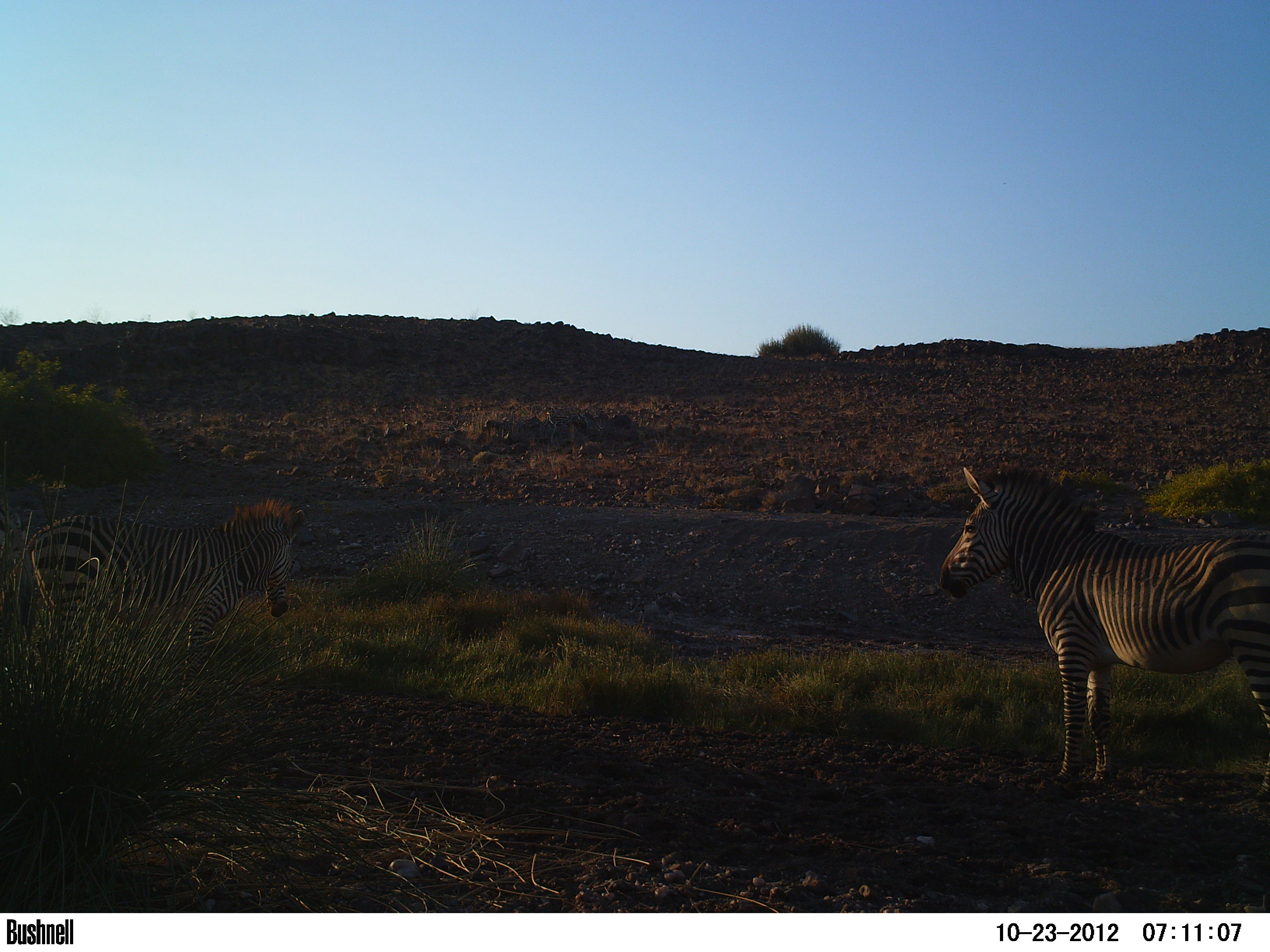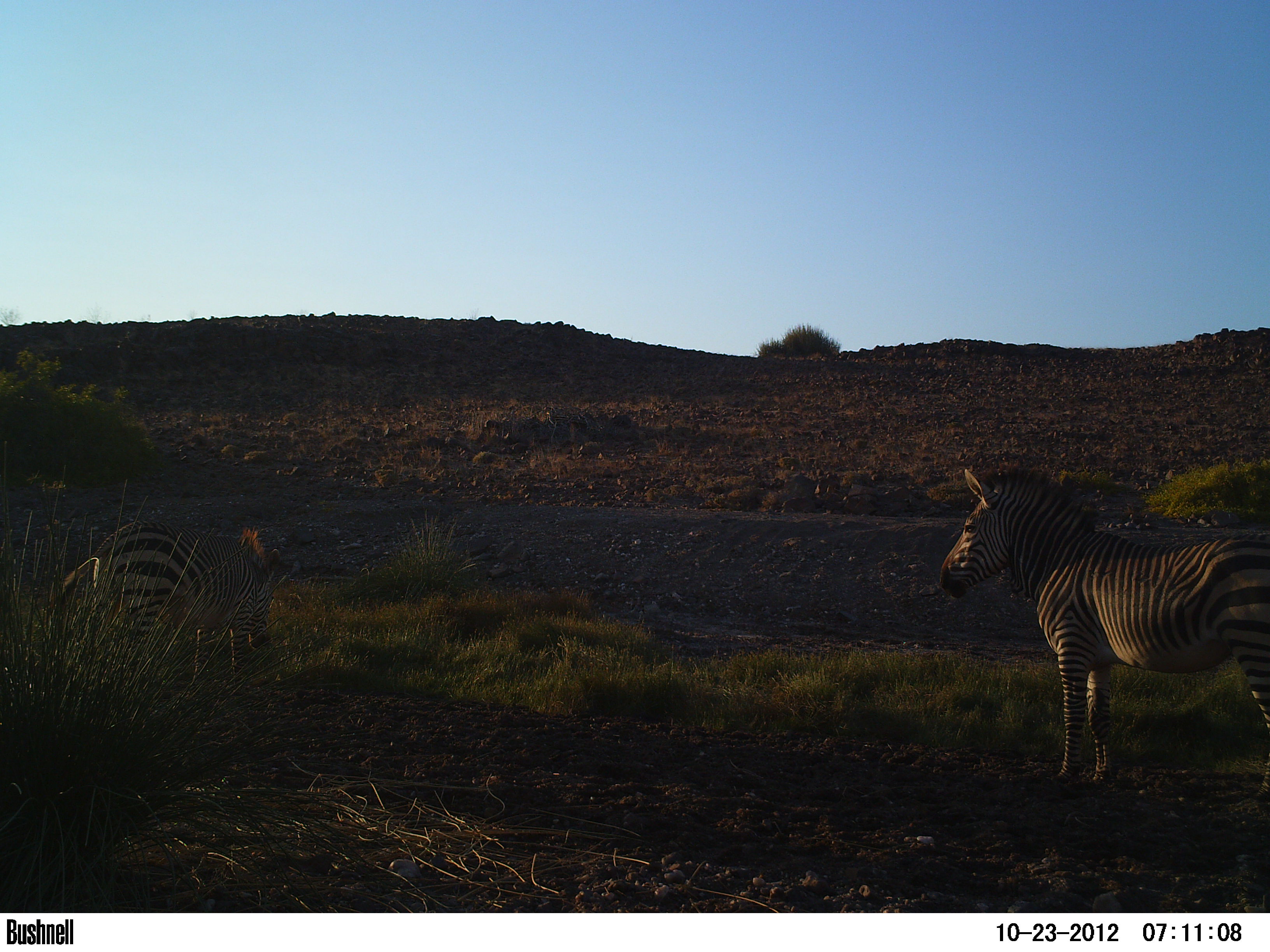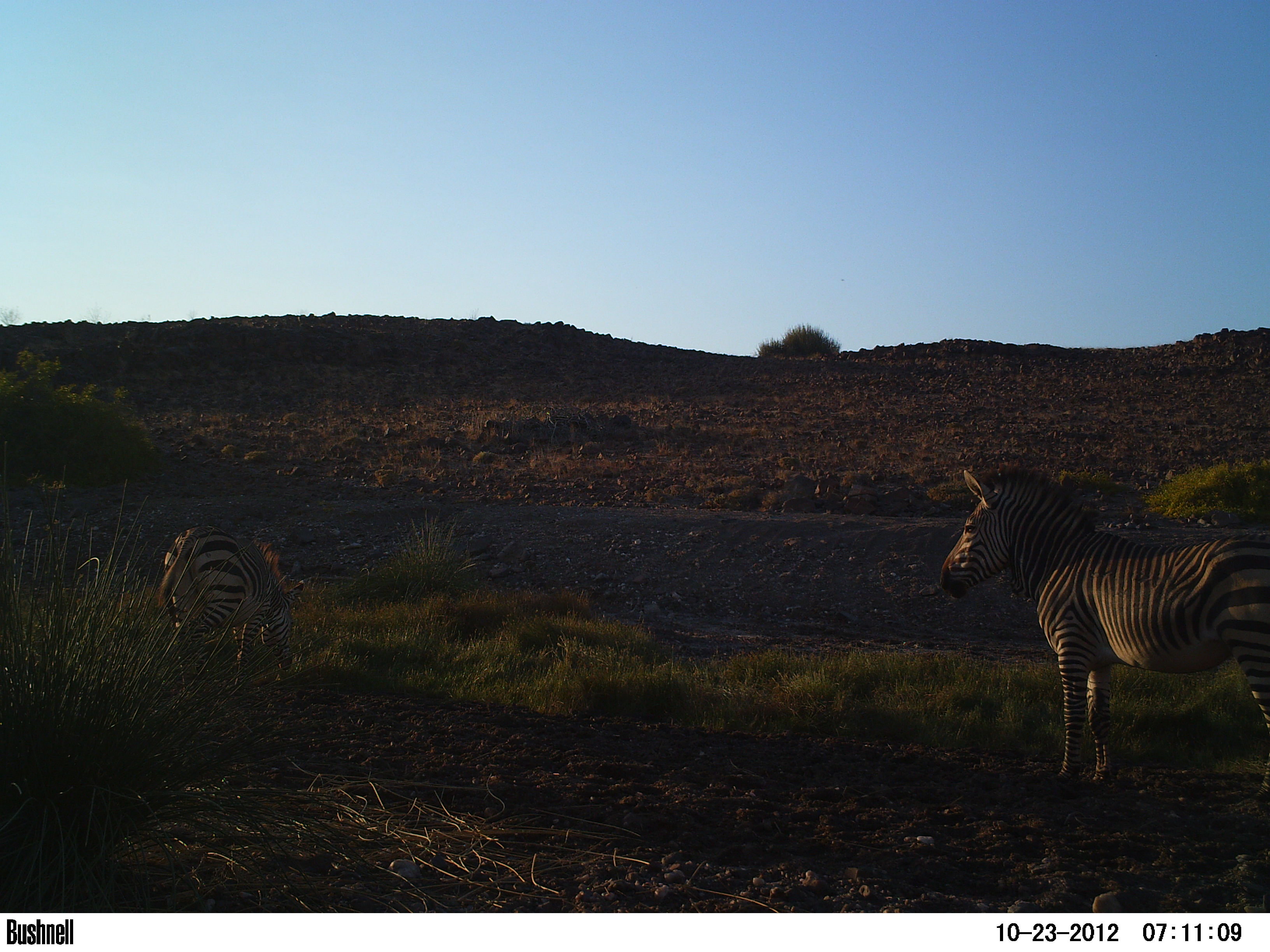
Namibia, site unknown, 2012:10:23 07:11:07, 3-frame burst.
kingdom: Animalia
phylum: Chordata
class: Mammalia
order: Perissodactyla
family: Equidae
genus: Equus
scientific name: Equus zebra hartmannae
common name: hartmann's mountain zebra